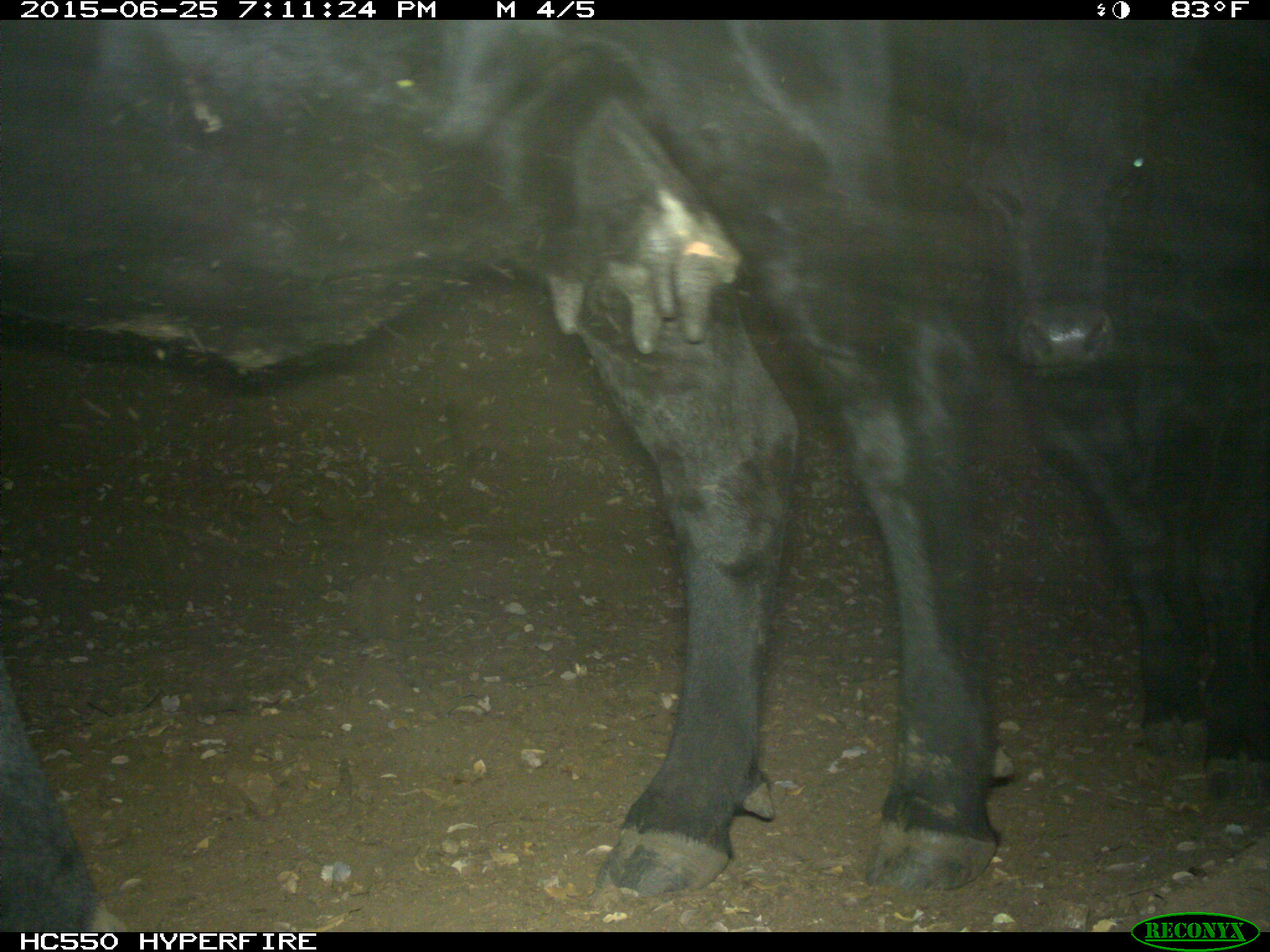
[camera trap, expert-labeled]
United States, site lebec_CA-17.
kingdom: Animalia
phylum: Chordata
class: Mammalia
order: Artiodactyla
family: Bovidae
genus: Bos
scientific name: Bos taurus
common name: domestic cow